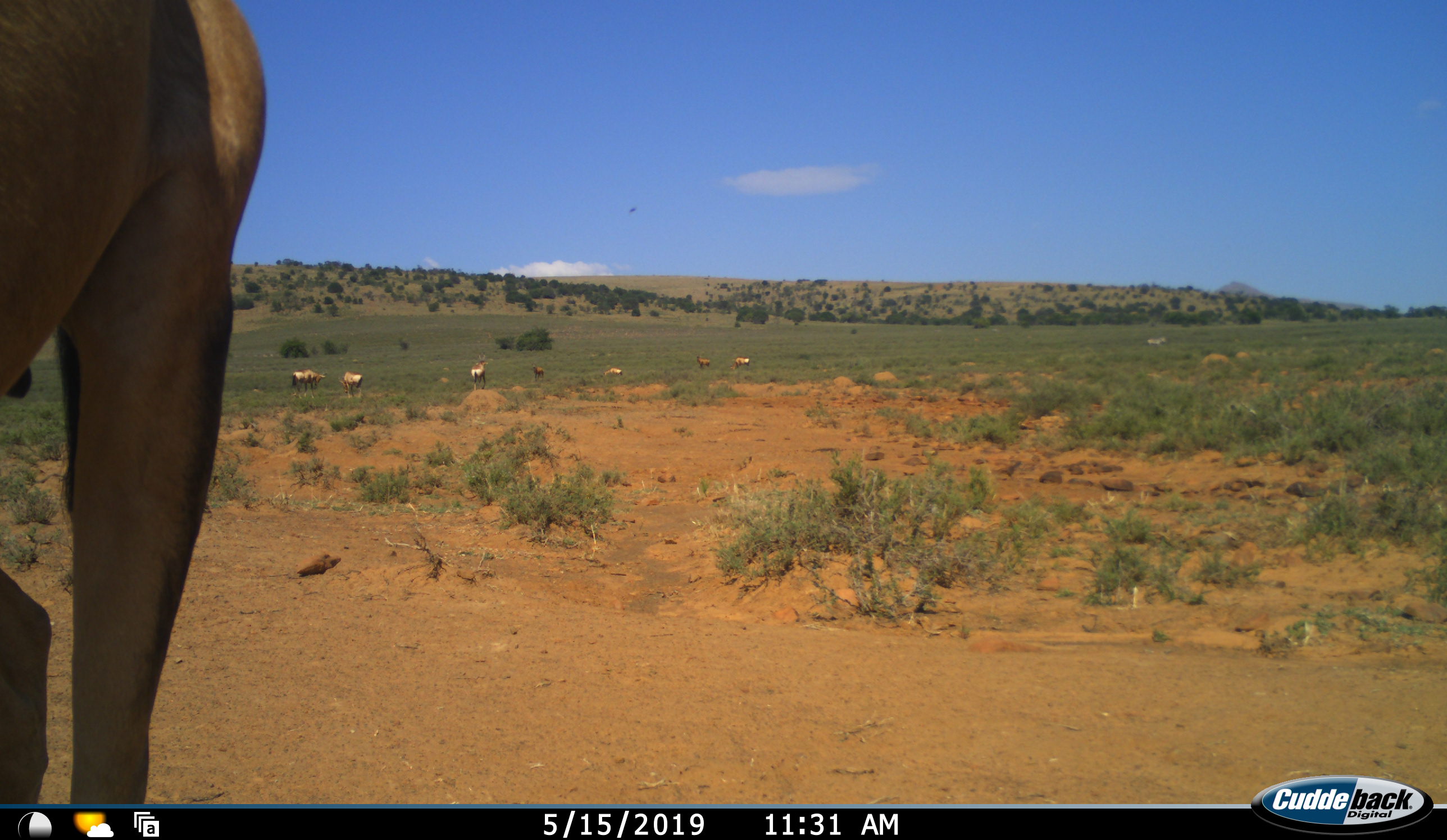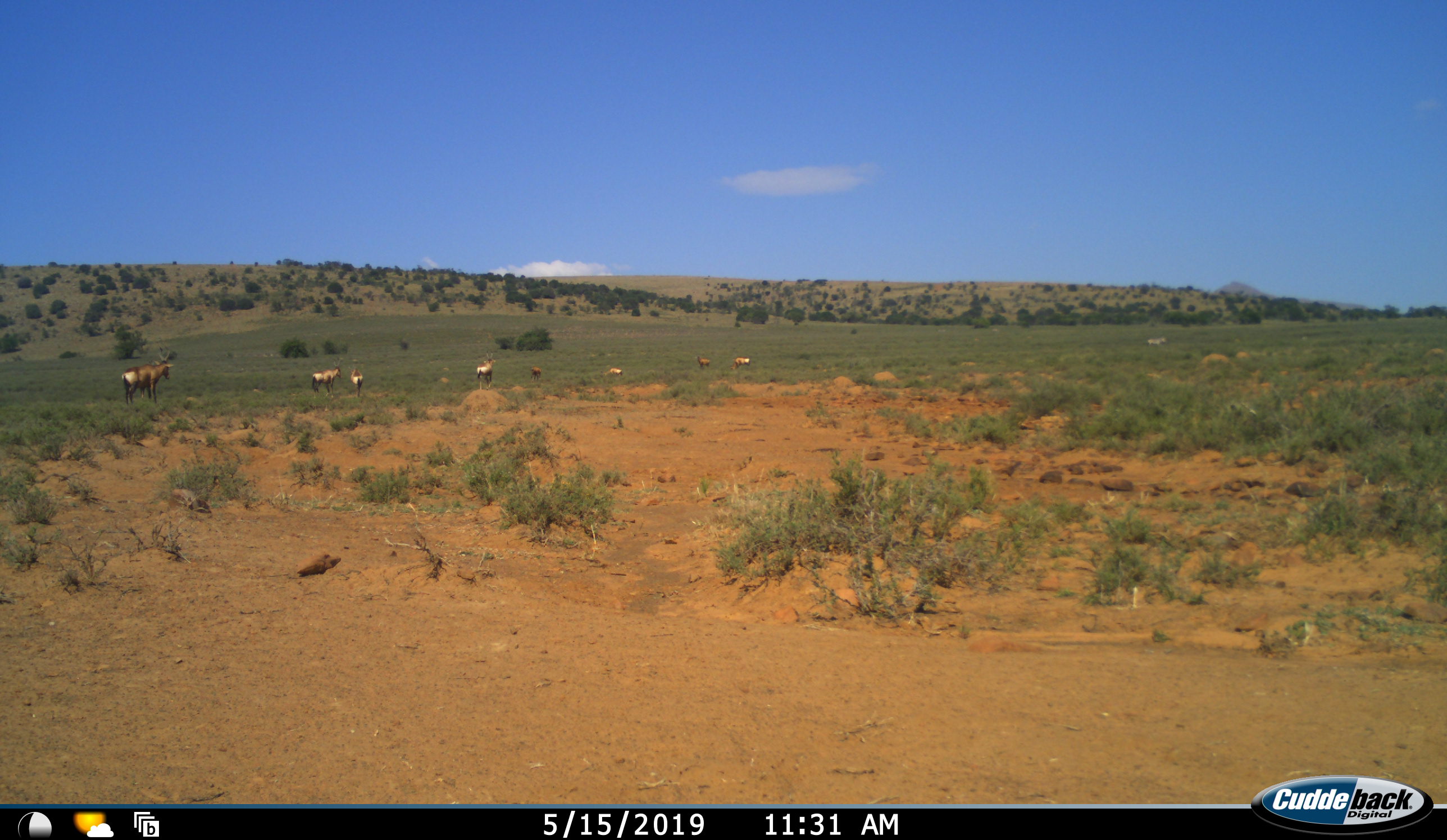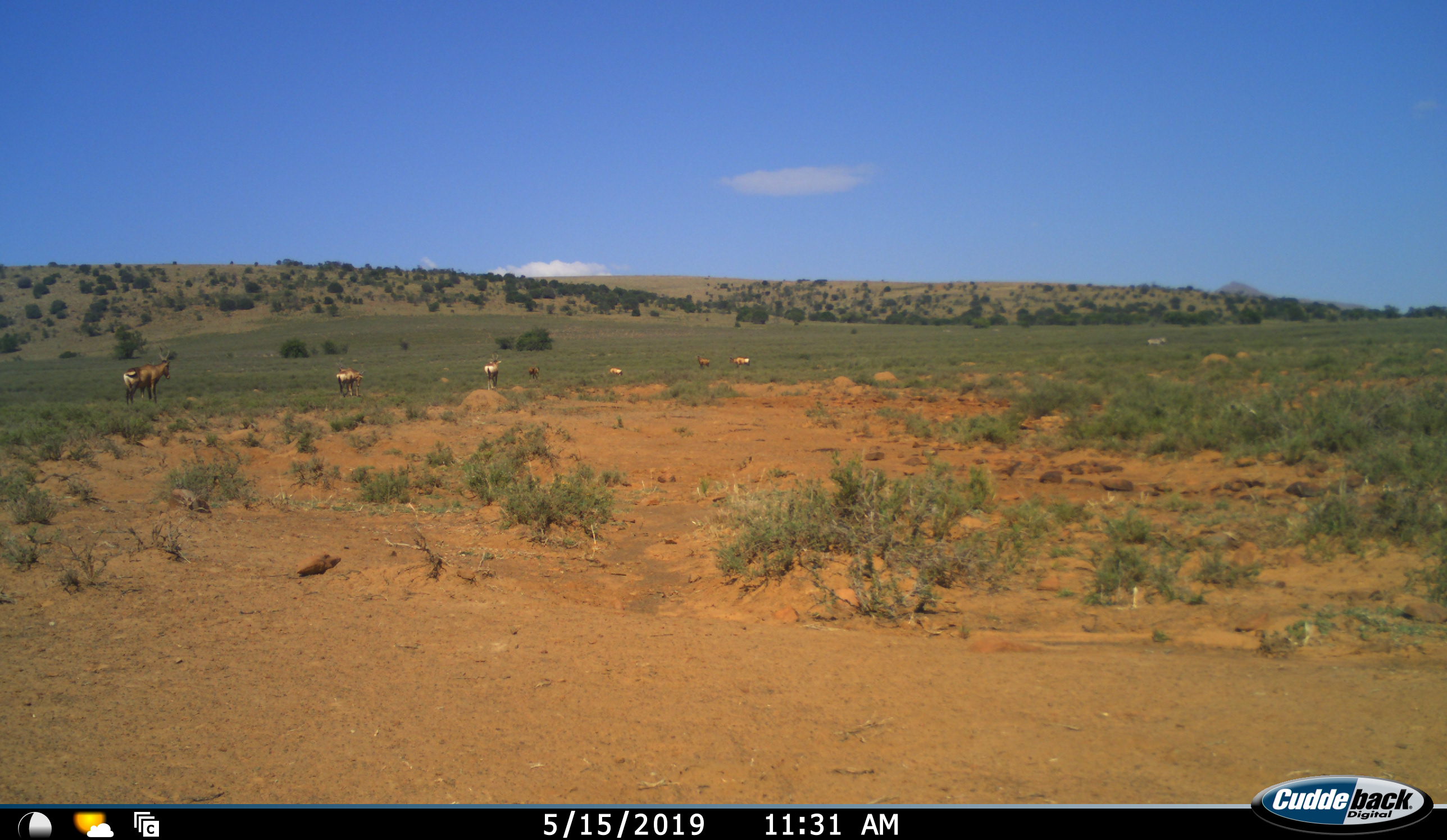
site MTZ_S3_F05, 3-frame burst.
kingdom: Animalia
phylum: Chordata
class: Mammalia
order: Artiodactyla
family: Bovidae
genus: Alcelaphus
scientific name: Alcelaphus buselaphus caama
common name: red hartebeest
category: hartebeestred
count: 9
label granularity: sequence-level